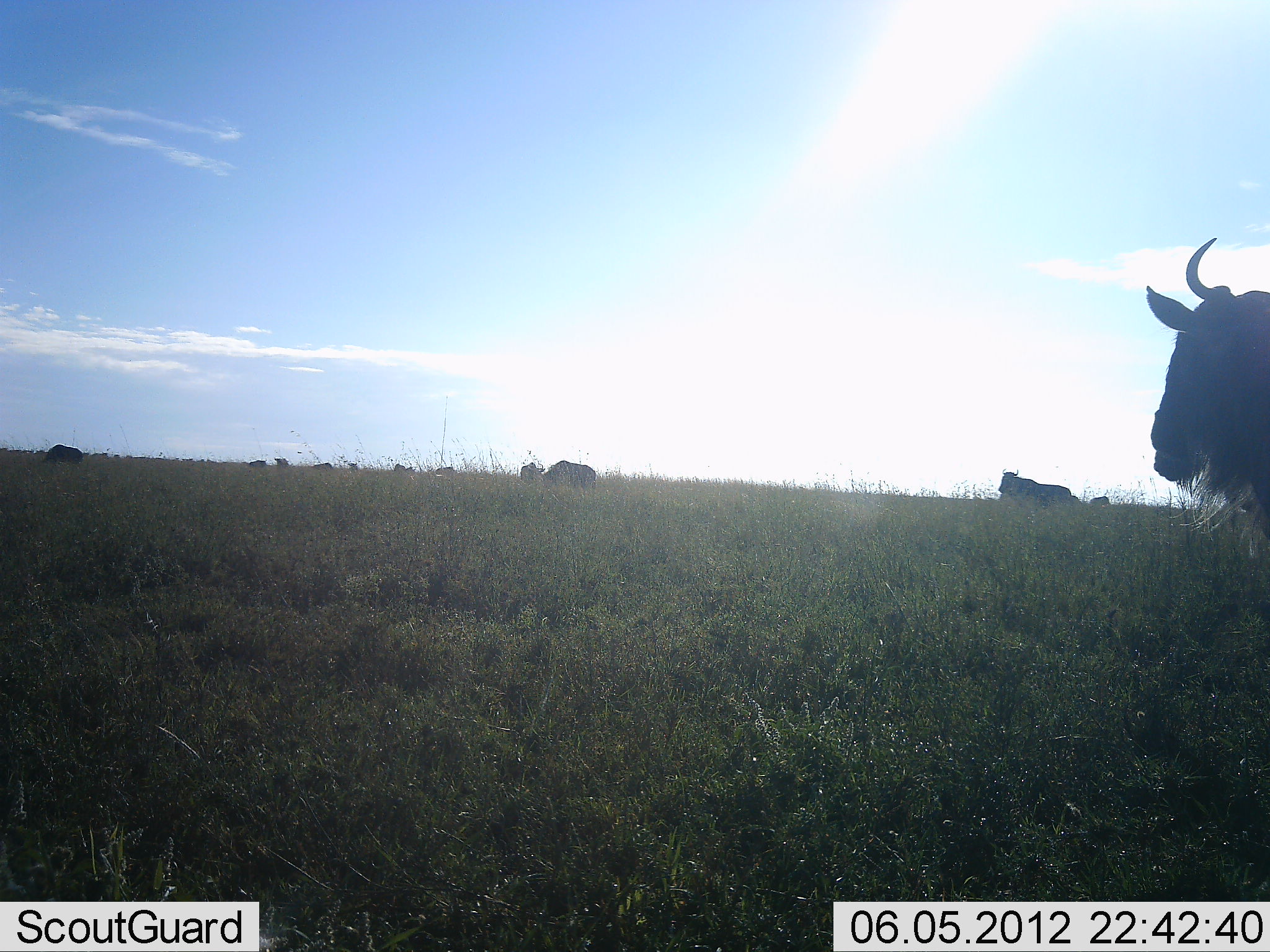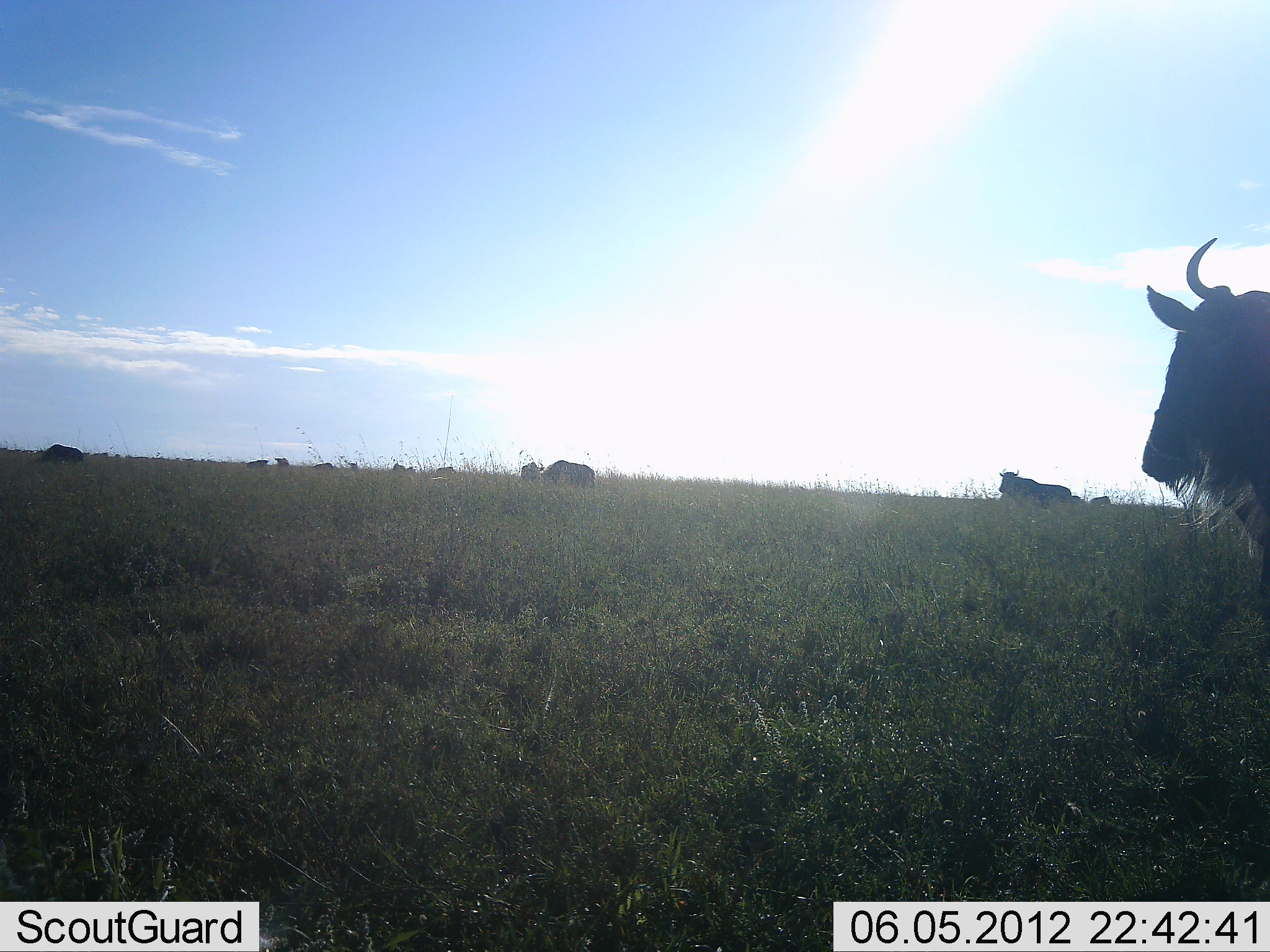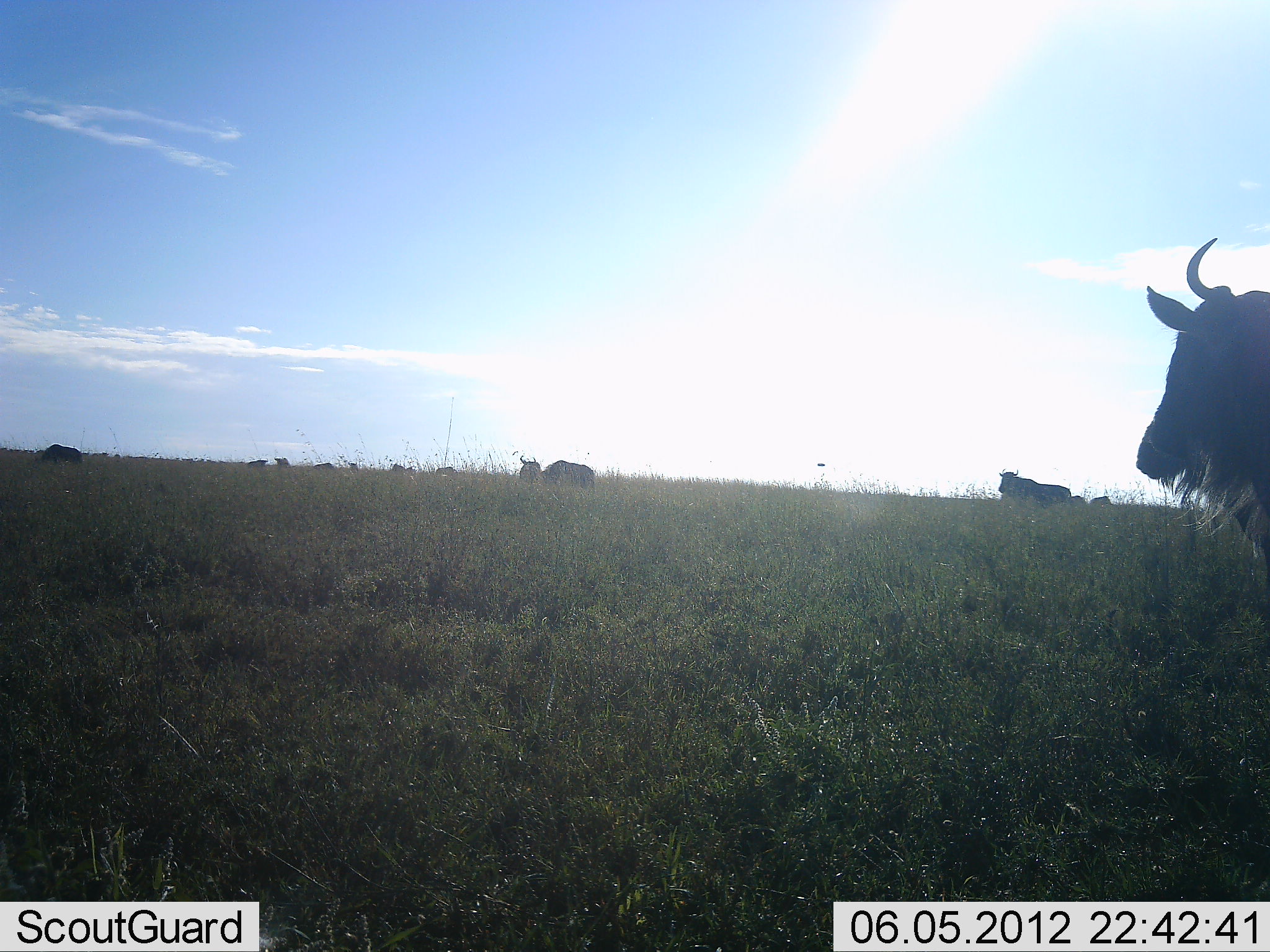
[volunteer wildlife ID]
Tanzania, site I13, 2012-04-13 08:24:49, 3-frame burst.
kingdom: Animalia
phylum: Chordata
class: Mammalia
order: Artiodactyla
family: Bovidae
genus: Connochaetes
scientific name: Connochaetes taurinus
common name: blue wildebeest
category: wildebeest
Wildebeest (blue wildebeest) (Connochaetes taurinus), count 10. Behavior (volunteer vote fractions): standing 64%, resting 14%, moving 14%, interacting 0%. Young present (vote fraction): 0%. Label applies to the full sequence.